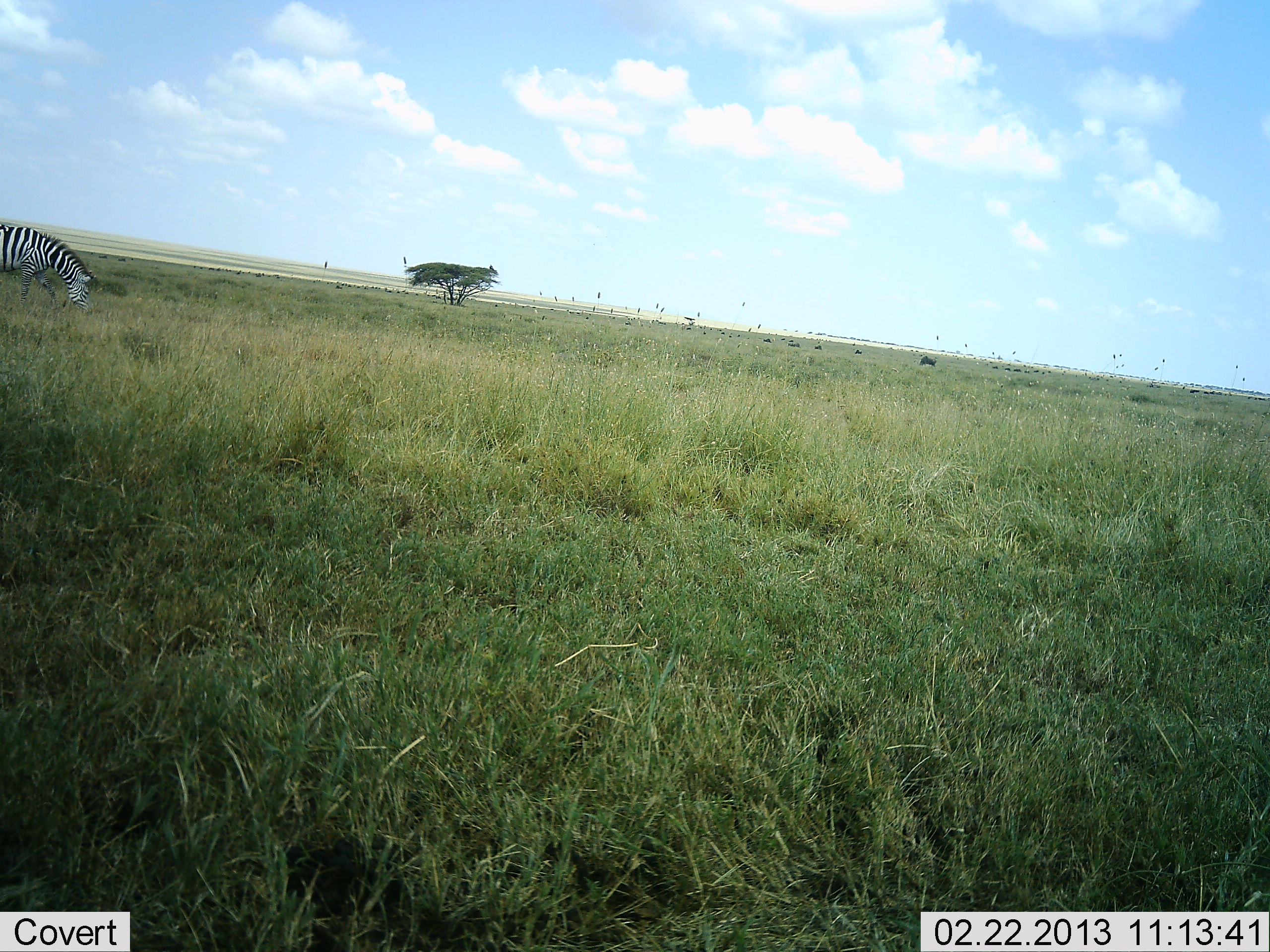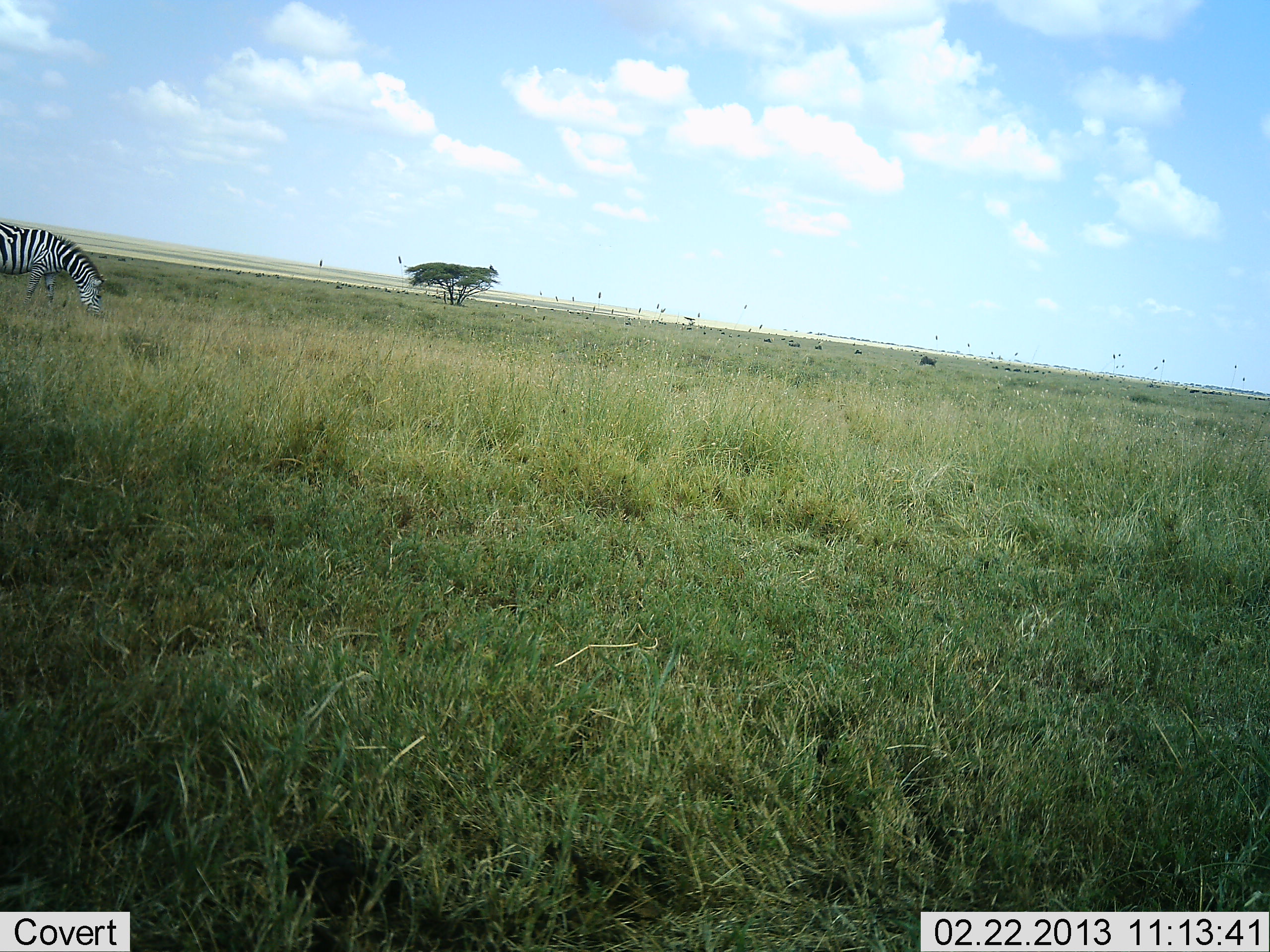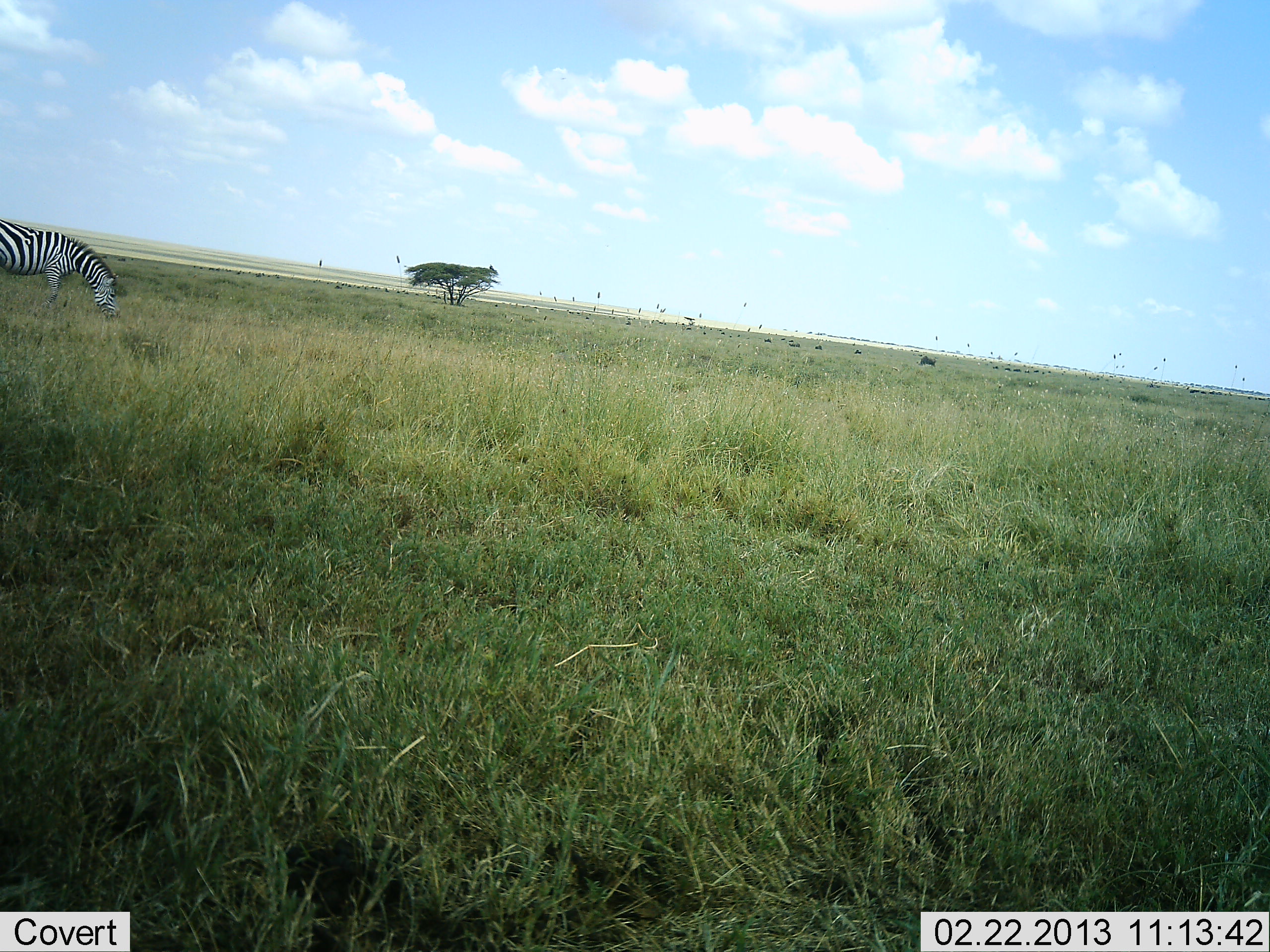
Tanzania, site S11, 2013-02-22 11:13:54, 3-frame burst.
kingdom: Animalia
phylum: Chordata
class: Mammalia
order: Perissodactyla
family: Equidae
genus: Equus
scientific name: Equus quagga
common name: plains zebra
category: zebra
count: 1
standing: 0%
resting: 0%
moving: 25%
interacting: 0%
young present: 0%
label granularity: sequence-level